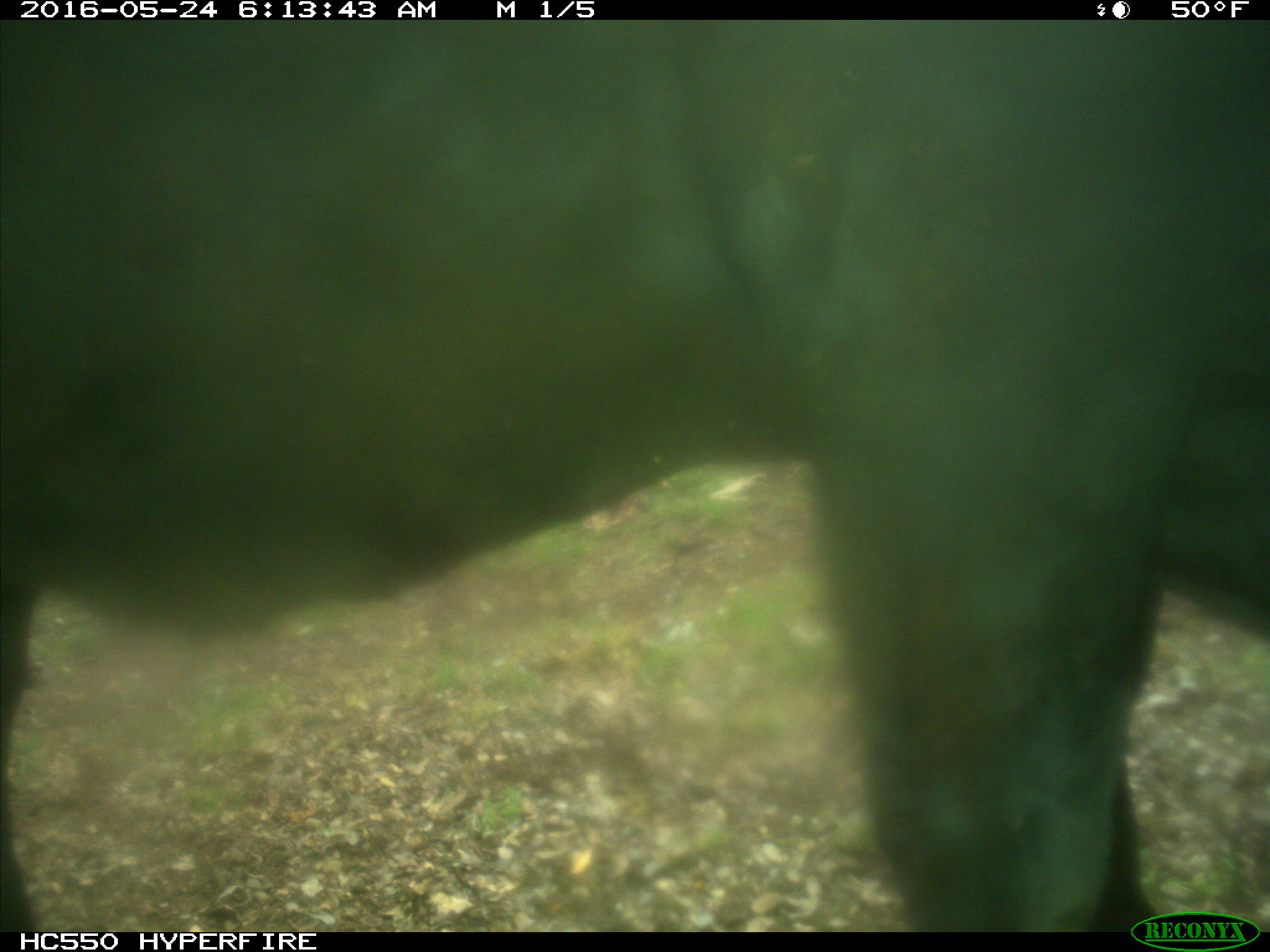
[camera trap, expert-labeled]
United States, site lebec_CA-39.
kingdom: Animalia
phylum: Chordata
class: Mammalia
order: Artiodactyla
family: Bovidae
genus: Bos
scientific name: Bos taurus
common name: domestic cow